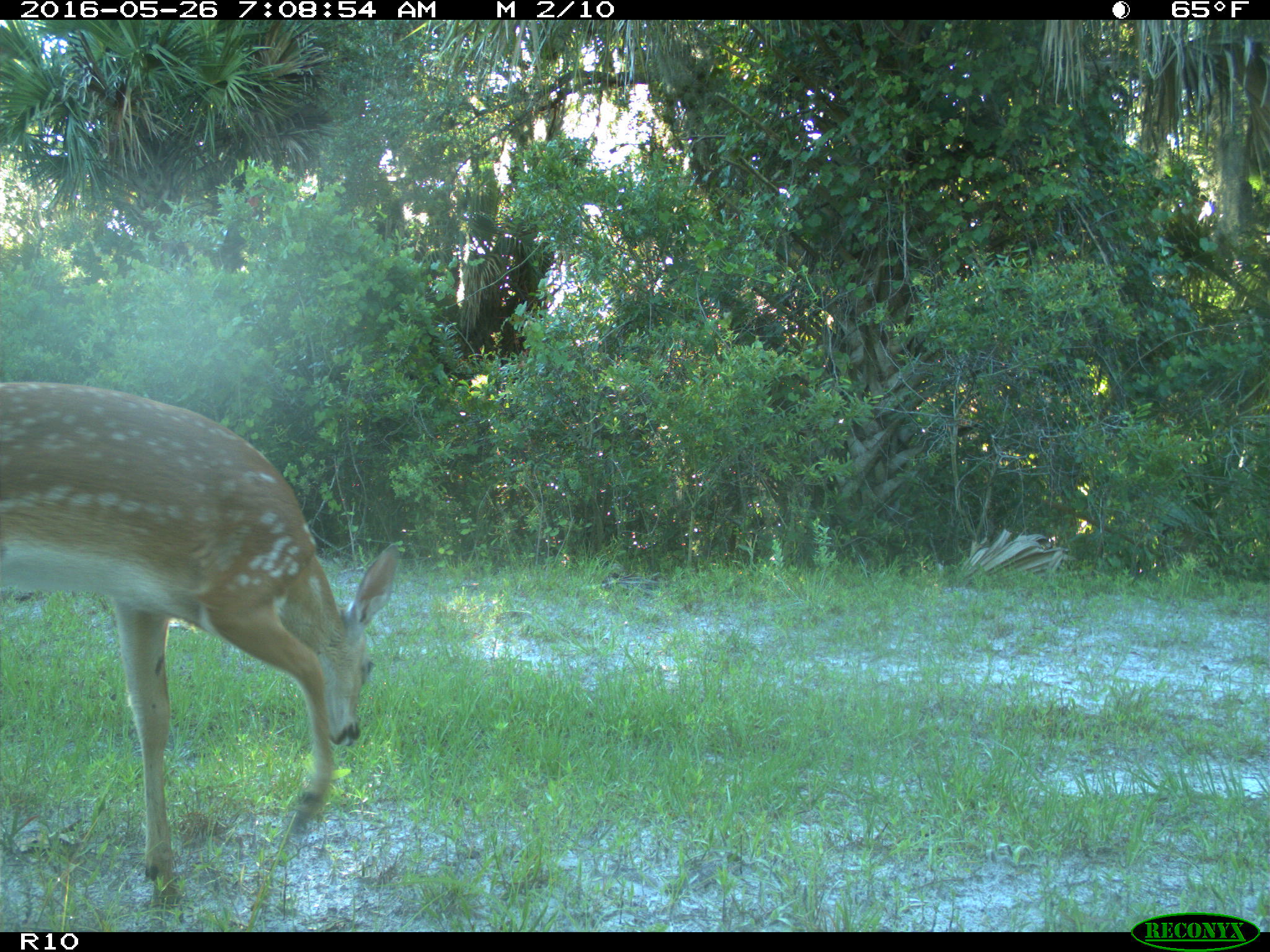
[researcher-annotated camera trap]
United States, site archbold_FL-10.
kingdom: Animalia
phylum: Chordata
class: Mammalia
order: Artiodactyla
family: Cervidae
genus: Odocoileus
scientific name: Odocoileus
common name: deer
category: unidentified deer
Unidentified deer (deer) (Odocoileus).